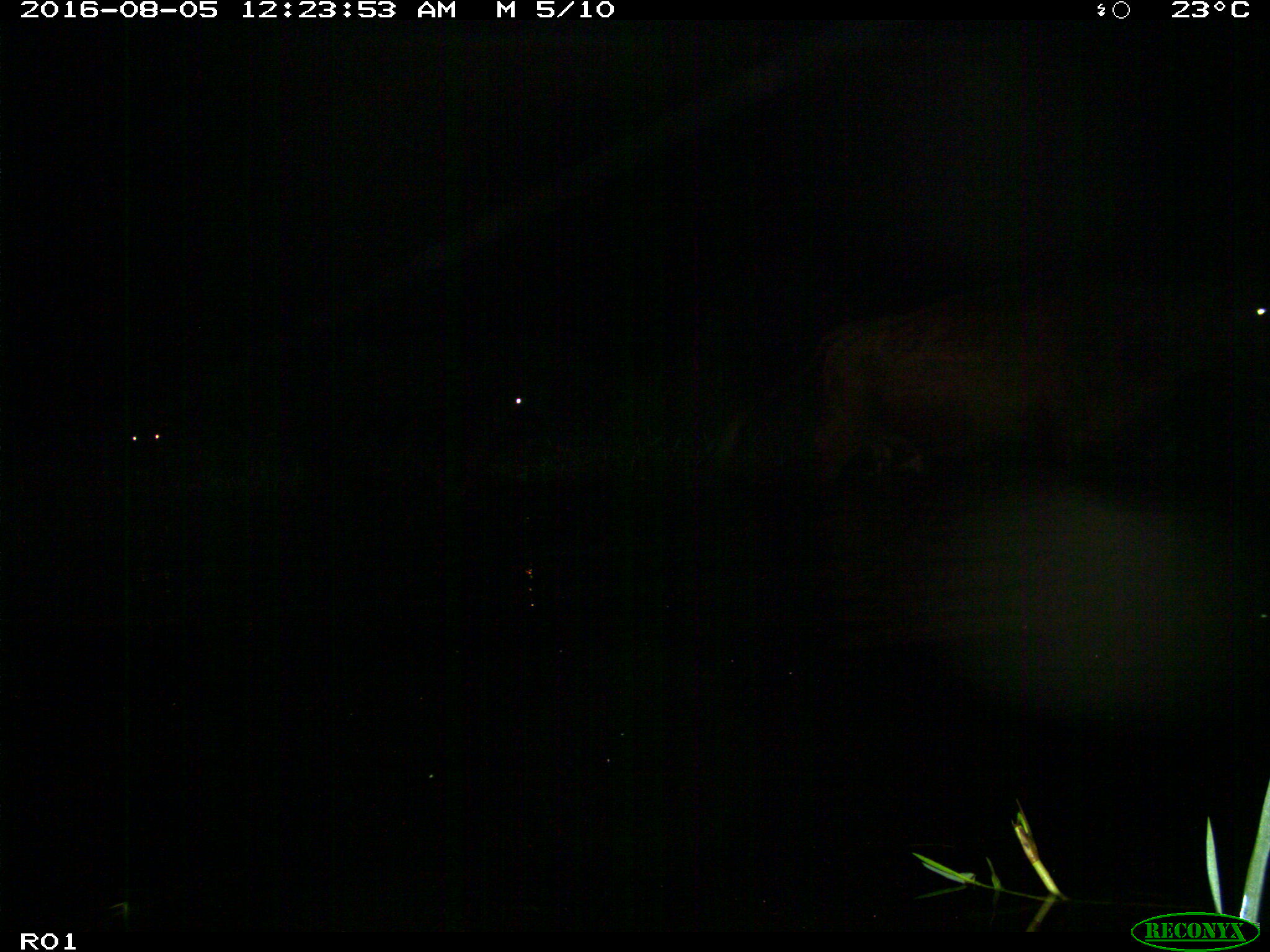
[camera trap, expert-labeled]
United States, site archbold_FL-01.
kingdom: Animalia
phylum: Chordata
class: Mammalia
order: Artiodactyla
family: Bovidae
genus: Bos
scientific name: Bos taurus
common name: domestic cow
Bos taurus (domestic cow).